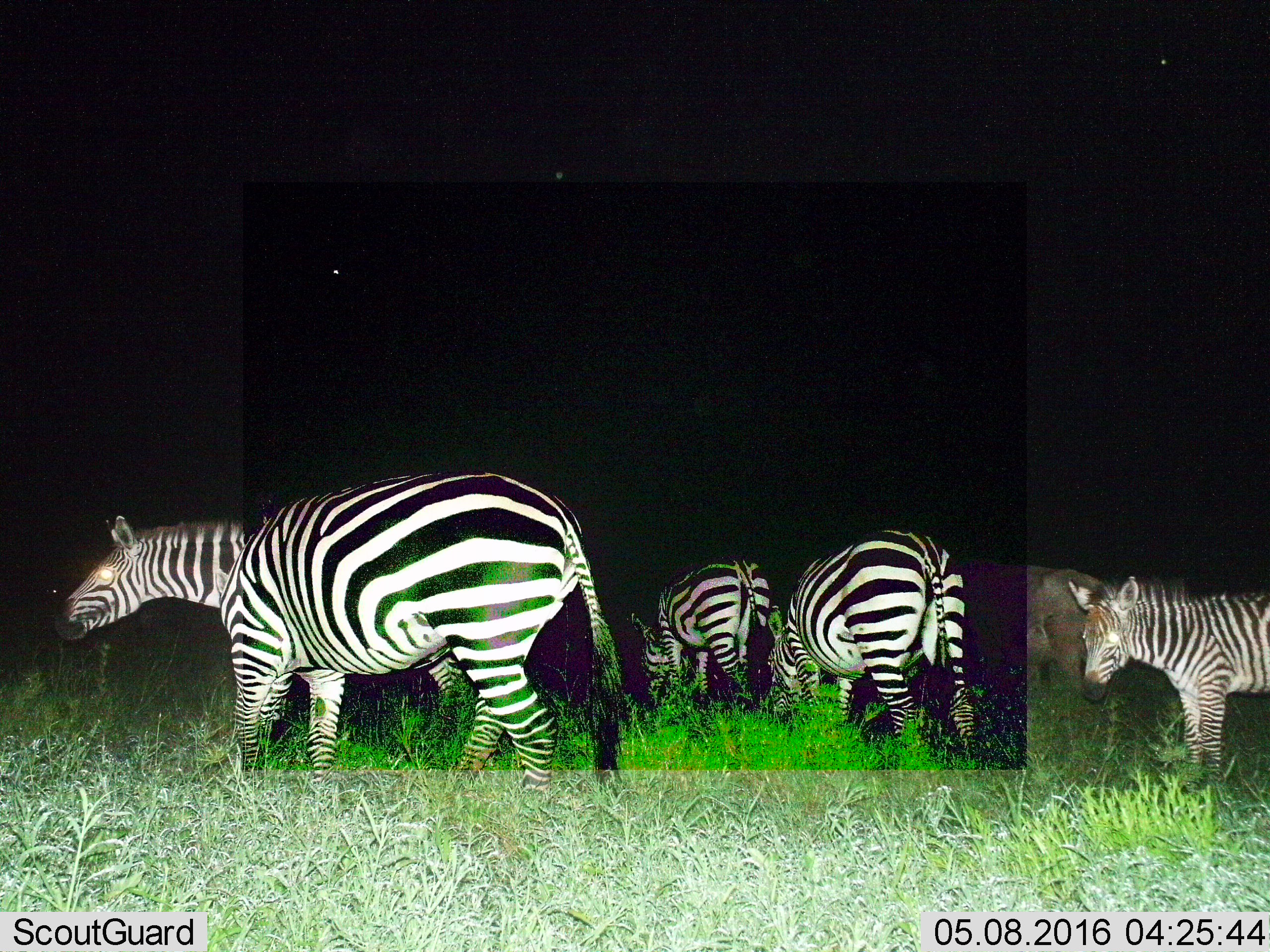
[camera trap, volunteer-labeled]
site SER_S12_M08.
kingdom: Animalia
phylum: Chordata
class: Mammalia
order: Perissodactyla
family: Equidae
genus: Equus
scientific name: Equus quagga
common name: plains zebra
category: zebraplains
Zebraplains (plains zebra) (Equus quagga), count 4. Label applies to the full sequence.